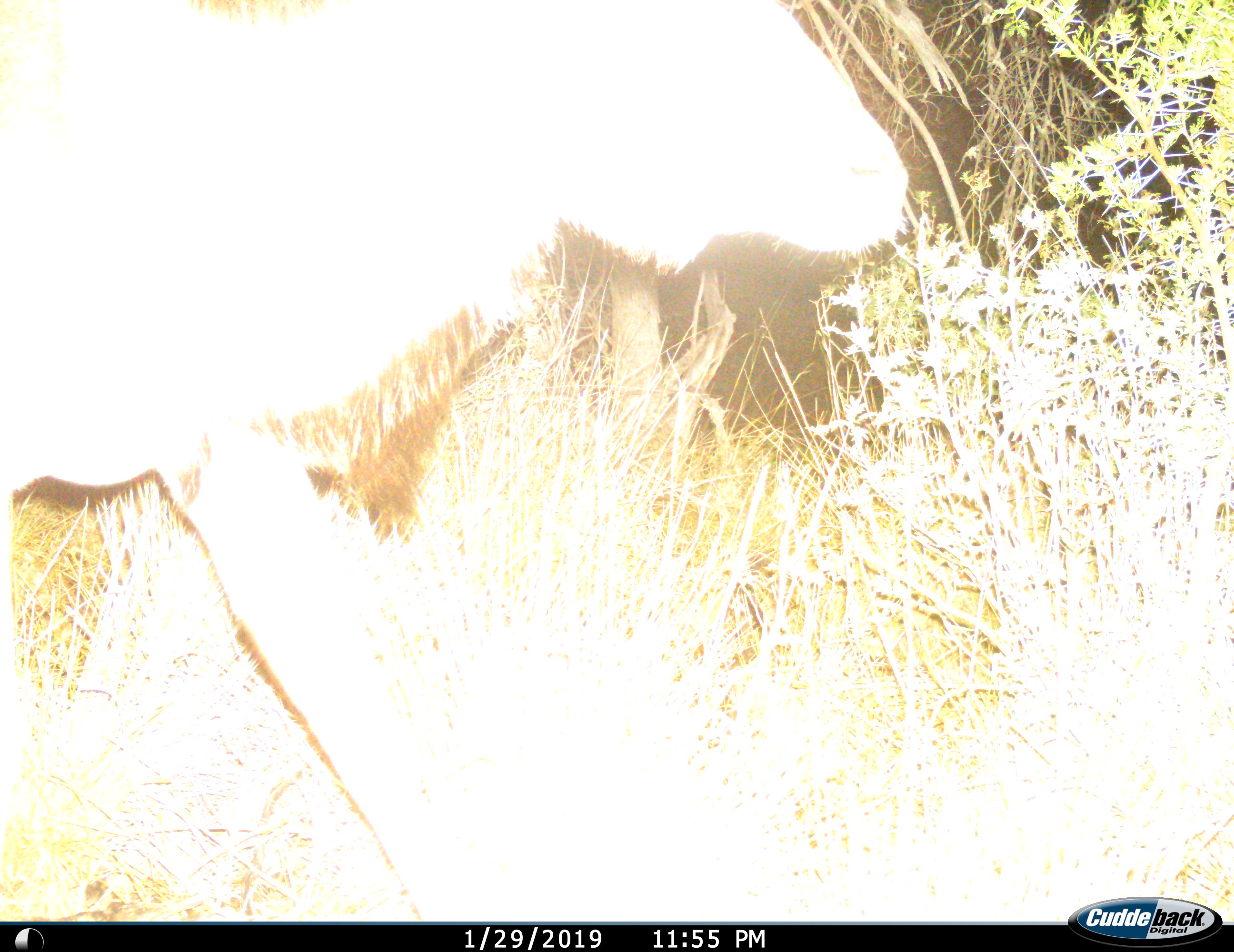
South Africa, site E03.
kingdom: Animalia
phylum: Chordata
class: Mammalia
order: Artiodactyla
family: Bovidae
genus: Tragelaphus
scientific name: Tragelaphus strepsiceros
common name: greater kudu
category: kudu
Kudu (greater kudu) (Tragelaphus strepsiceros), count 1. Behavior (volunteer vote fractions): standing 0%, resting 0%, moving 100%, interacting 0%. Young present (vote fraction): 0%. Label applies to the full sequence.